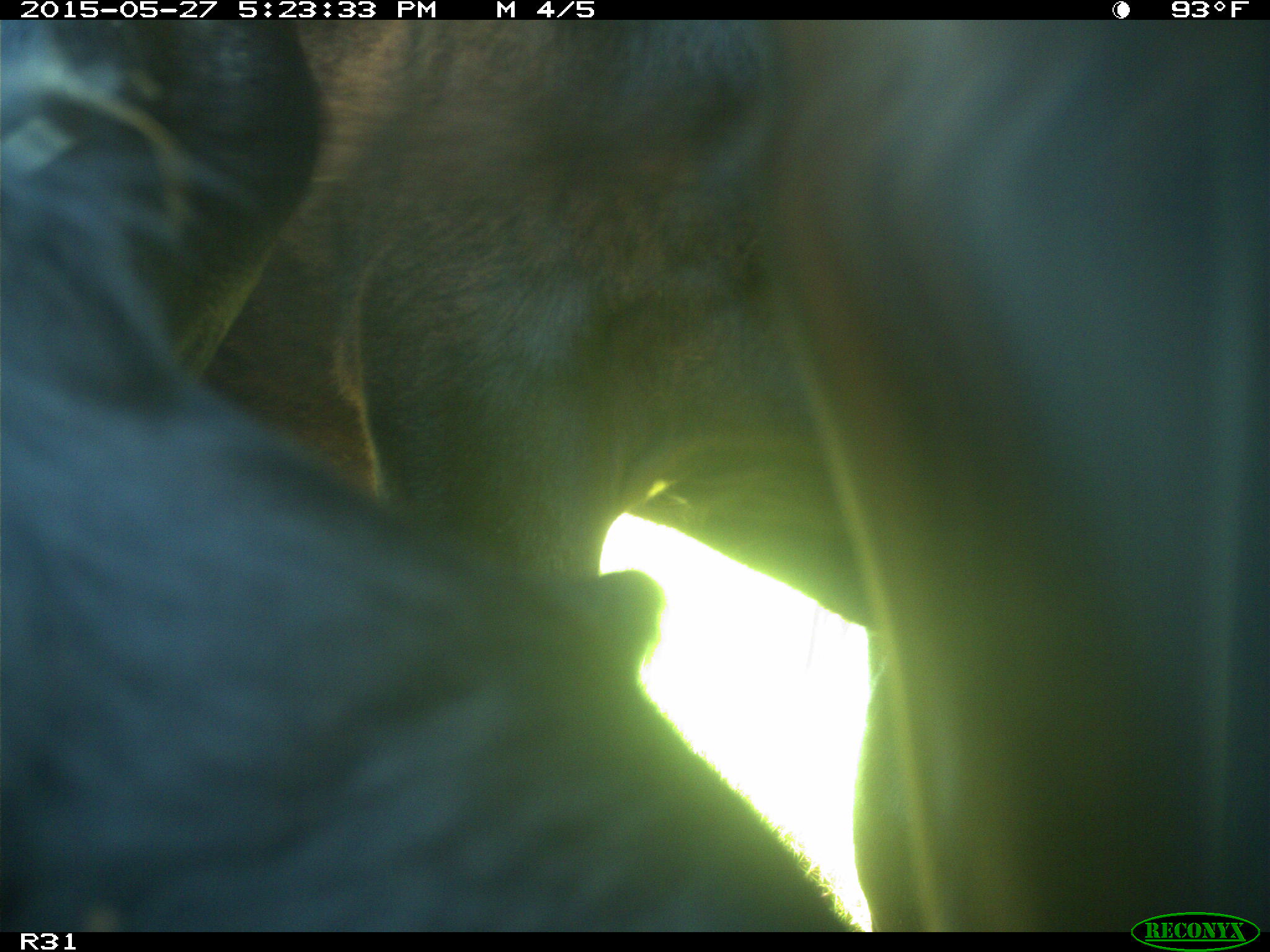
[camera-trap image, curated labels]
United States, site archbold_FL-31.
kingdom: Animalia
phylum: Chordata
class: Mammalia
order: Artiodactyla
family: Bovidae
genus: Bos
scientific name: Bos taurus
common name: domestic cow